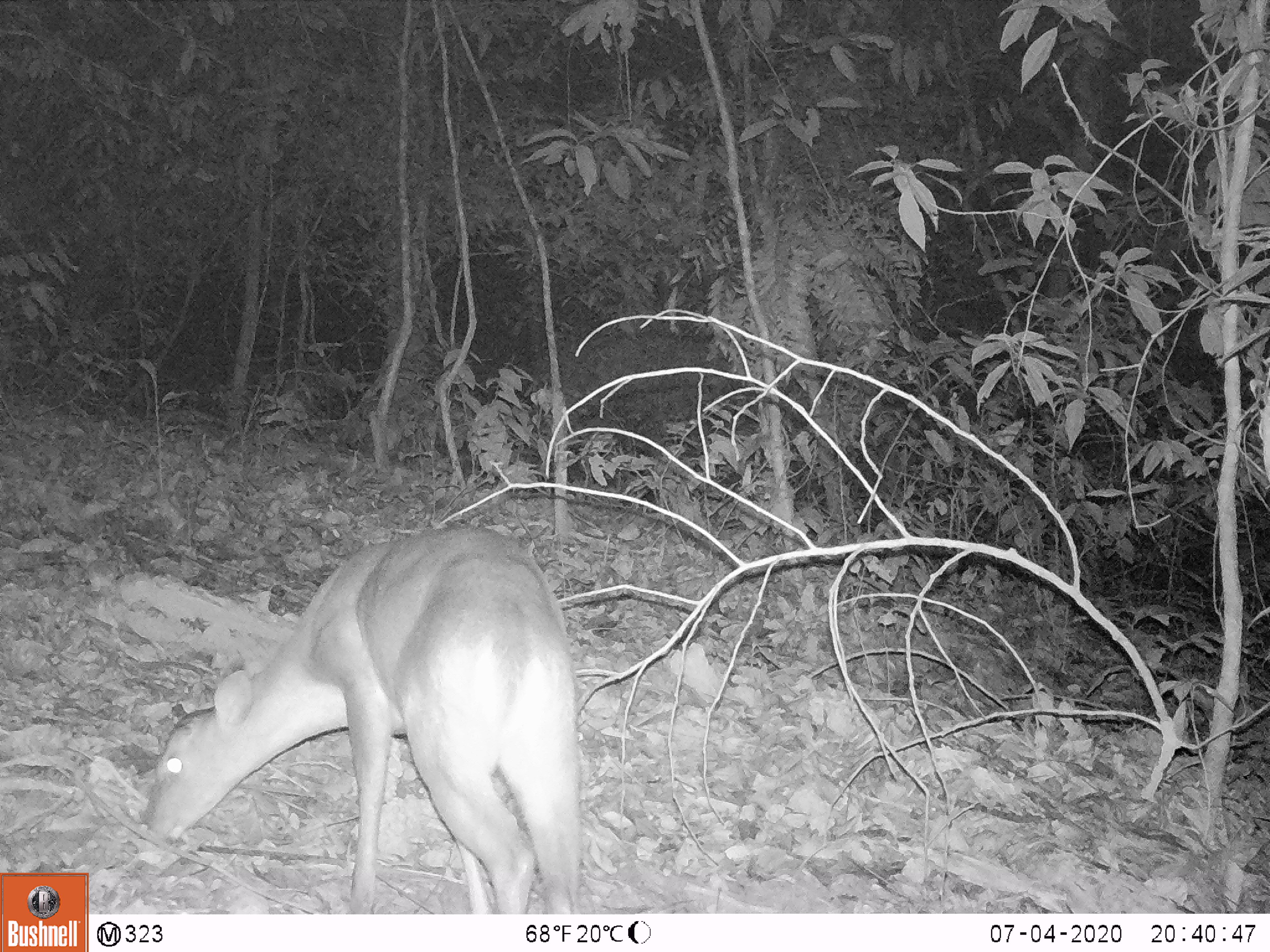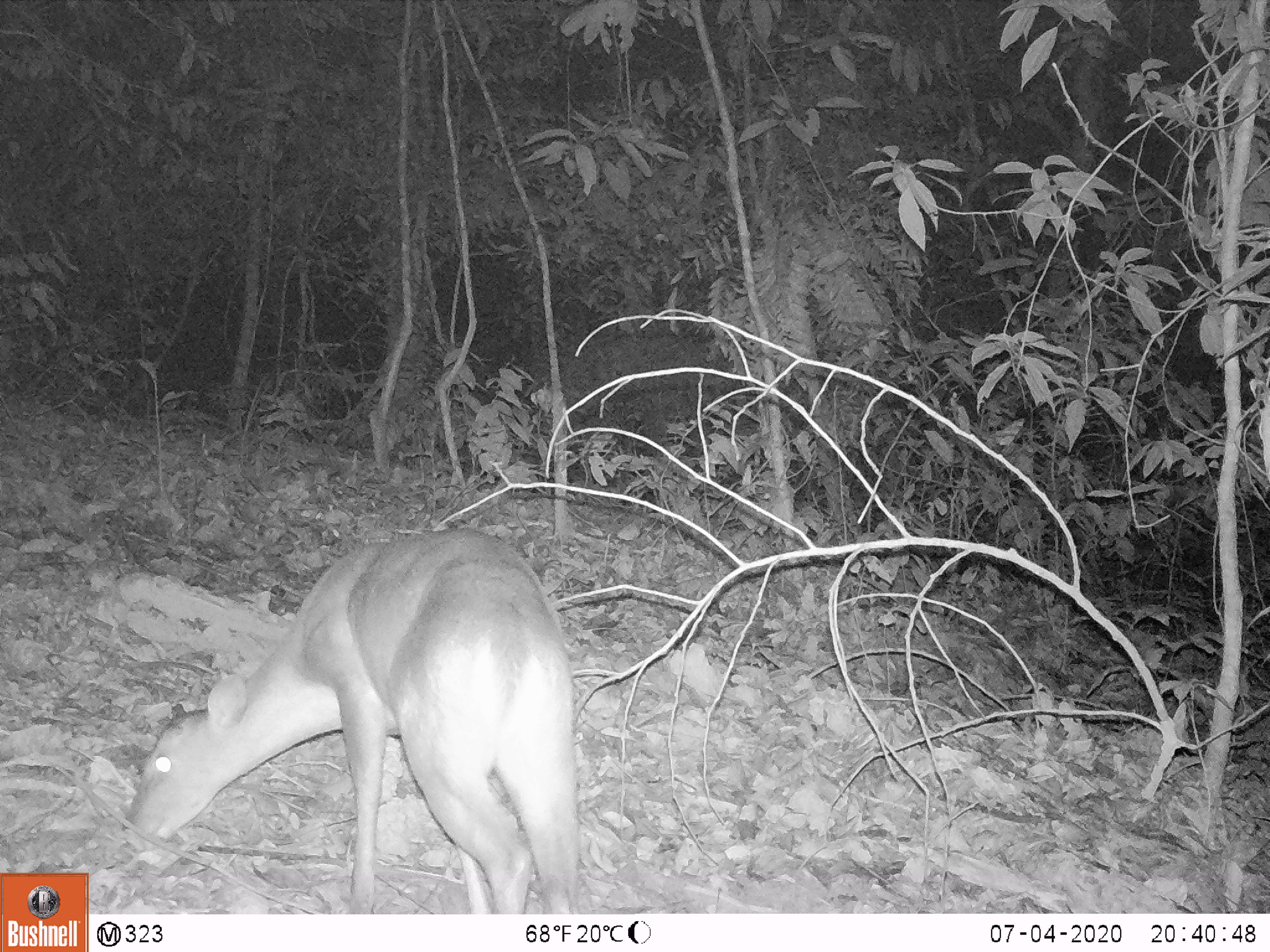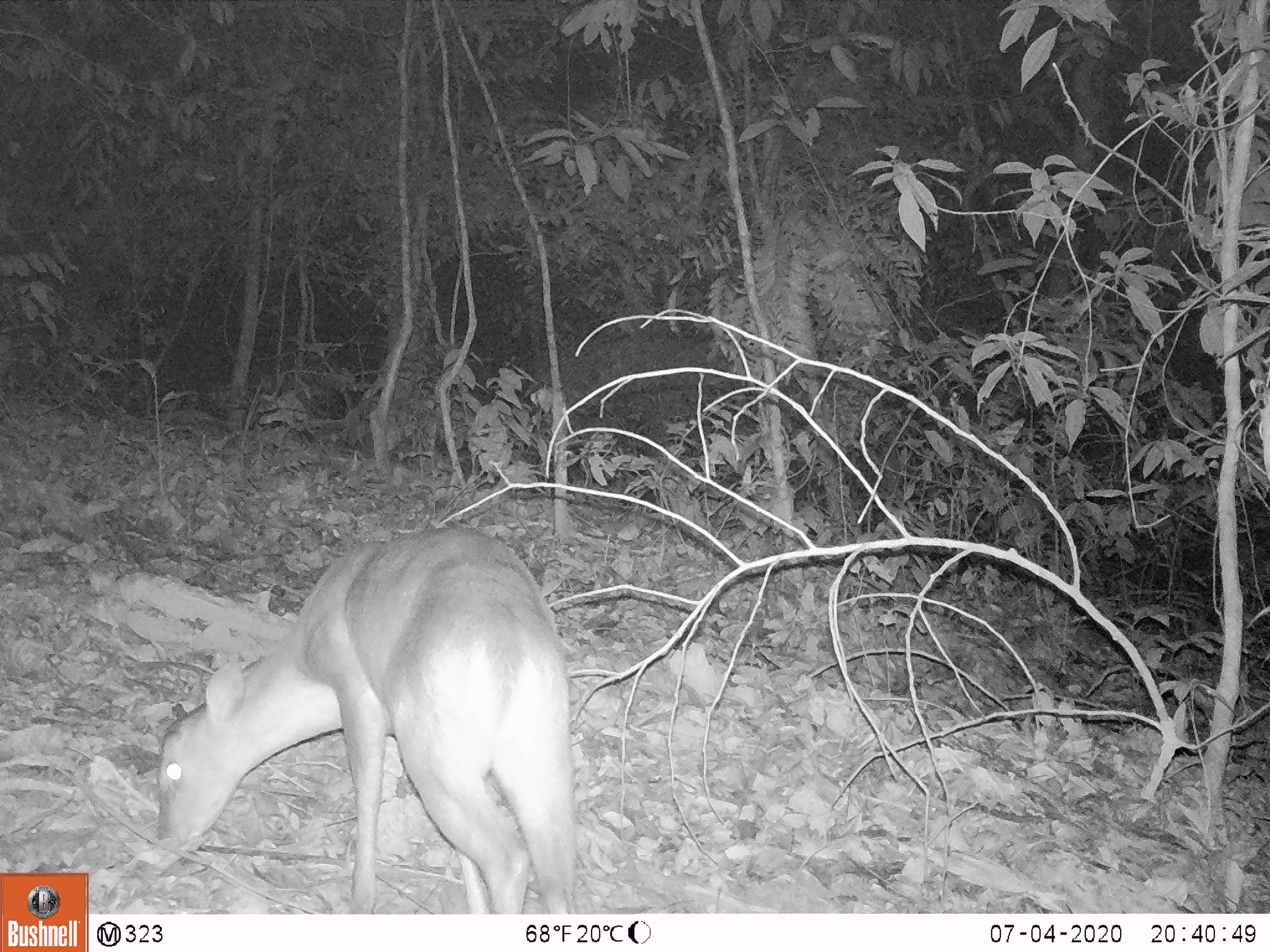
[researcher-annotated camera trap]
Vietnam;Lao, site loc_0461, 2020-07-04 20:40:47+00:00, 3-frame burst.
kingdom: Animalia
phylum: Chordata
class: Mammalia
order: Artiodactyla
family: Cervidae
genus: Muntiacus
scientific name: Muntiacus rooseveltorum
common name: roosevelt's muntjac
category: roosevelts muntjac group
Roosevelts muntjac group (roosevelt's muntjac) (Muntiacus rooseveltorum). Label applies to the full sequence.